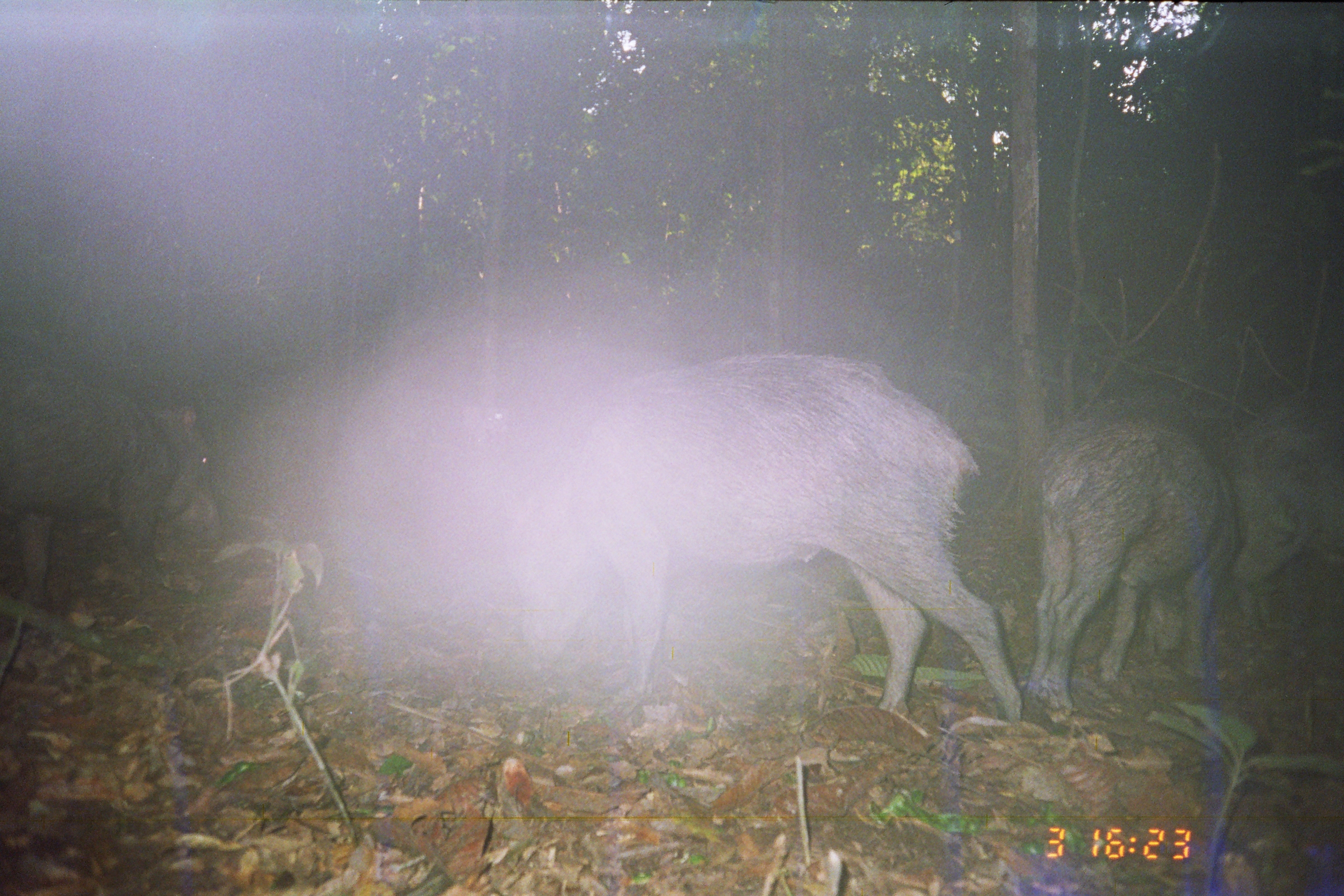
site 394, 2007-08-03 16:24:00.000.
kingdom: Animalia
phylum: Chordata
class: Mammalia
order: Artiodactyla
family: Tayassuidae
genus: Tayassu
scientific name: Tayassu pecari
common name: white-lipped peccary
Tayassu pecari (white-lipped peccary).